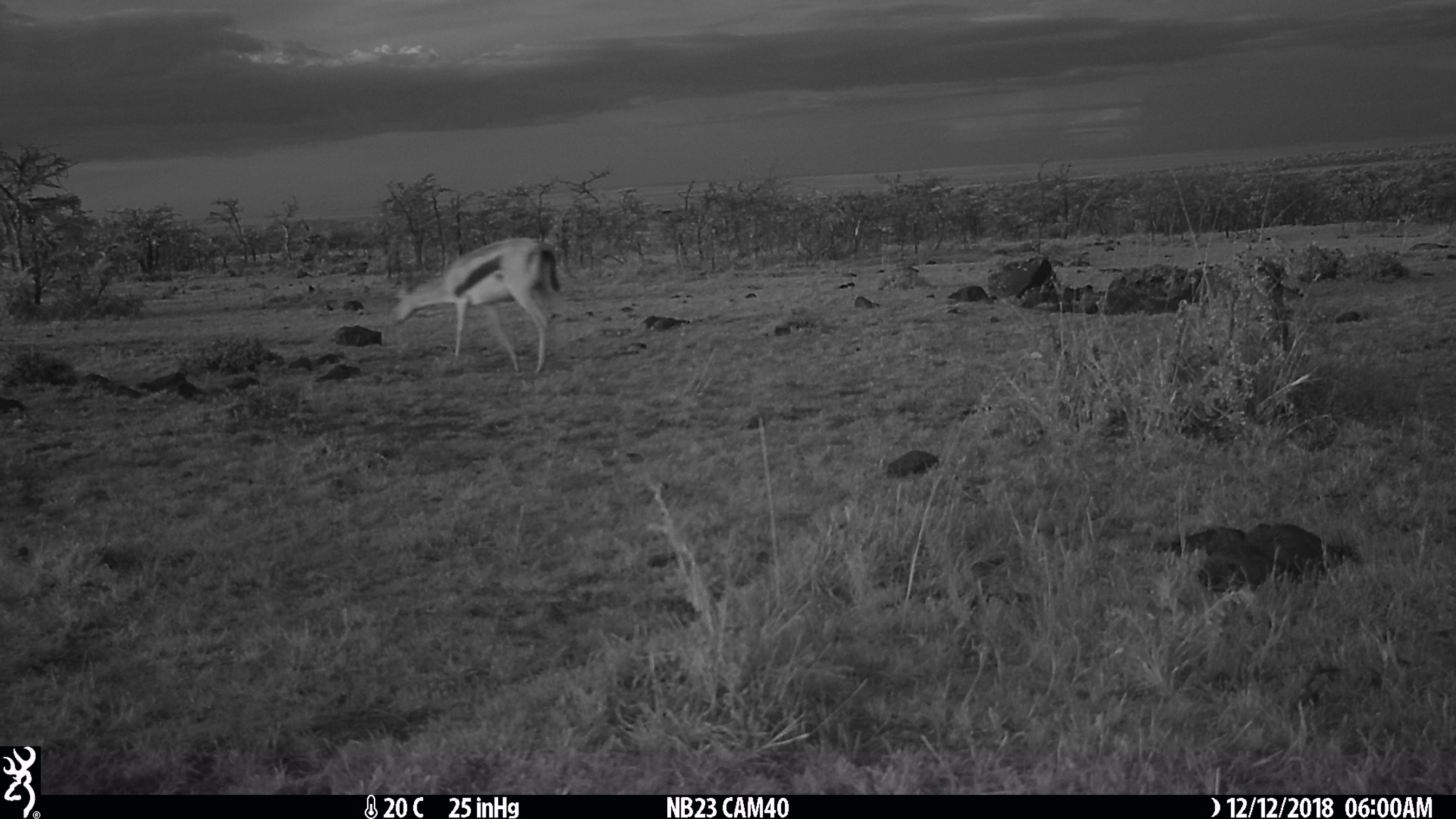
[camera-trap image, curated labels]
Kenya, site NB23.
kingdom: Animalia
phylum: Chordata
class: Mammalia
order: Artiodactyla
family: Bovidae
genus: Eudorcas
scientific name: Eudorcas thomsonii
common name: thomon's gazelle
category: gazelle thomsons